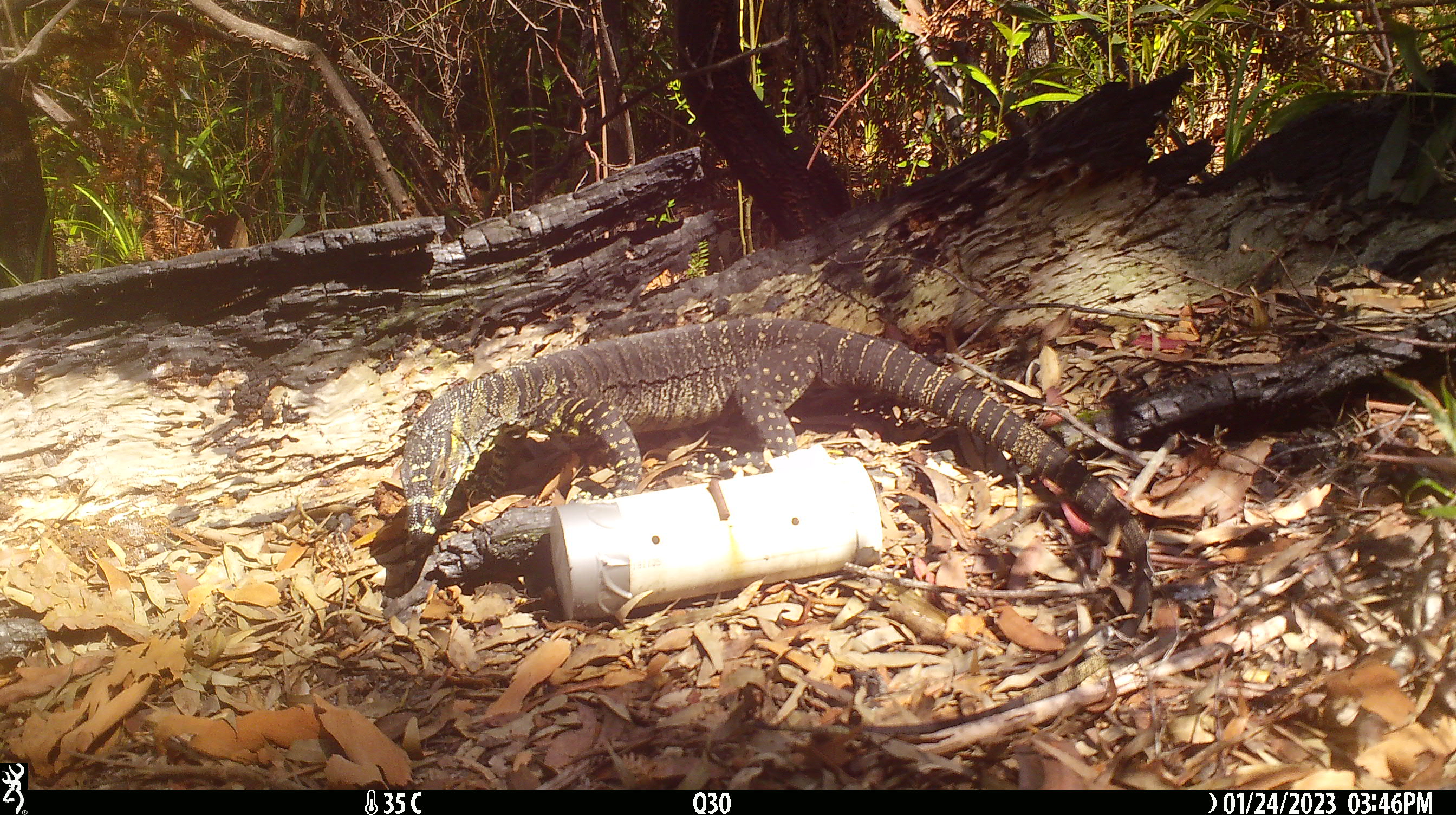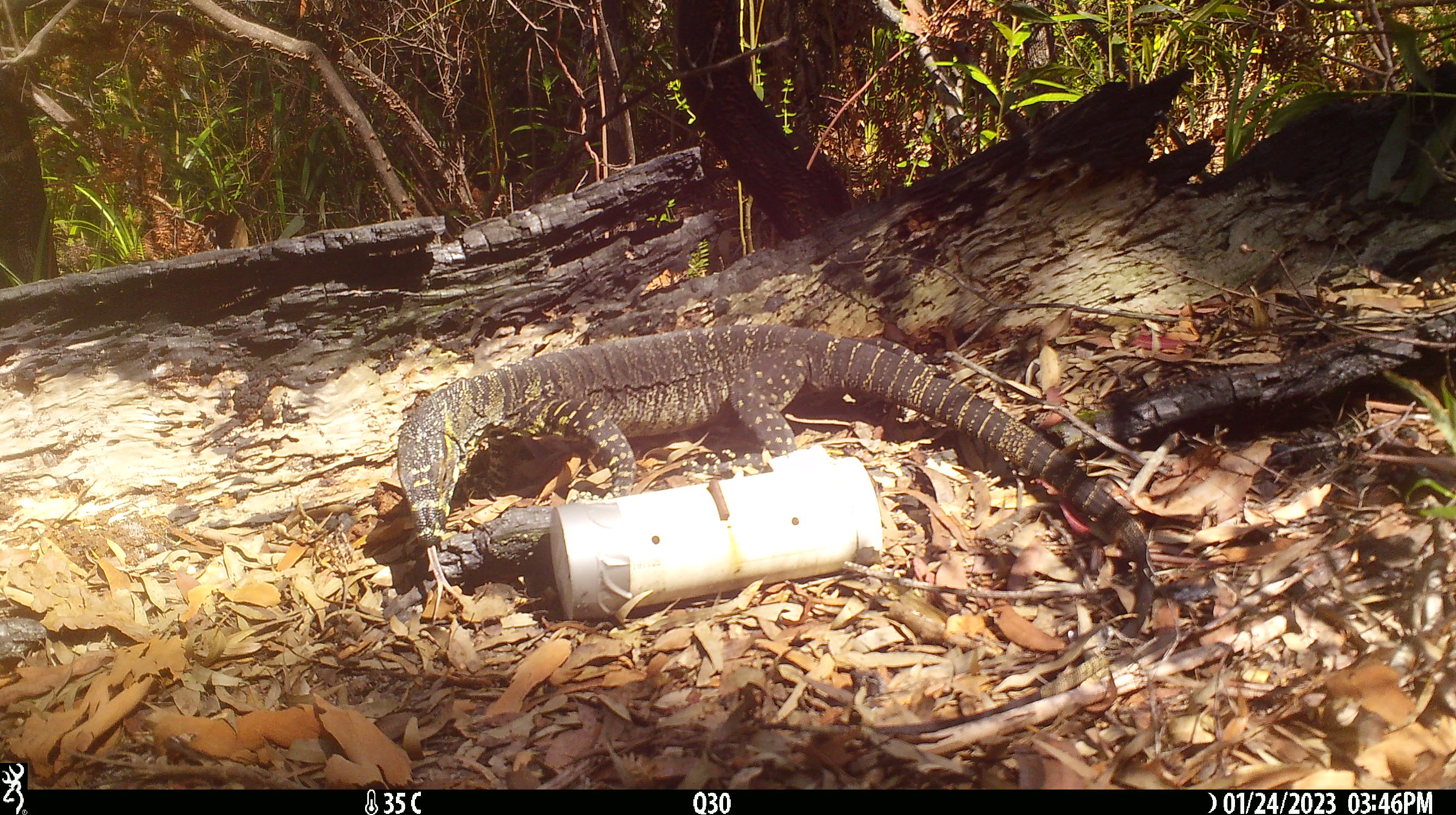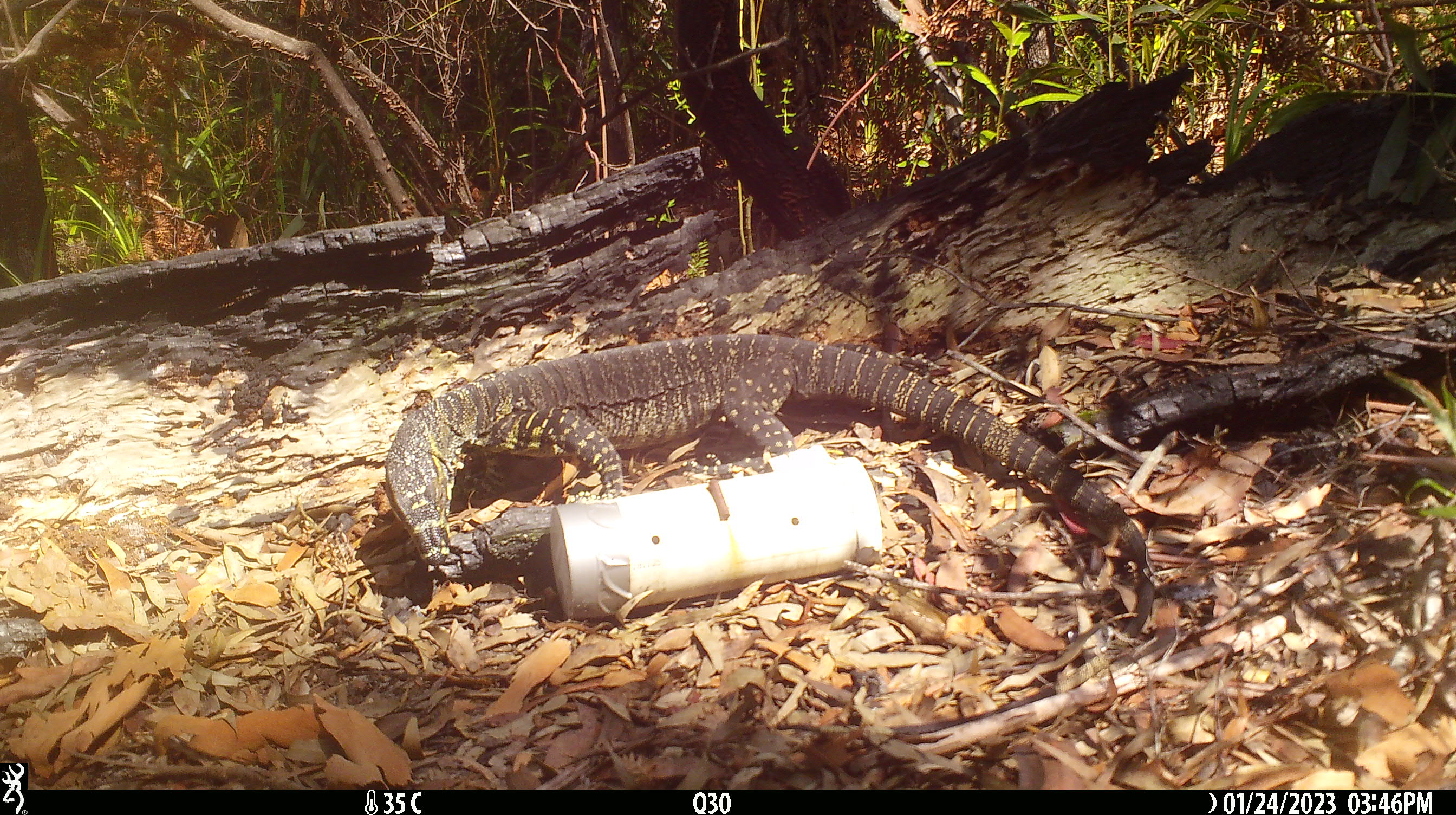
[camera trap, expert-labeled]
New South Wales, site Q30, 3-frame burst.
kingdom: Animalia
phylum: Chordata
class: Reptilia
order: Squamata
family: Varanidae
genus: Varanus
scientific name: Varanus varius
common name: lace monitor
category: goanna